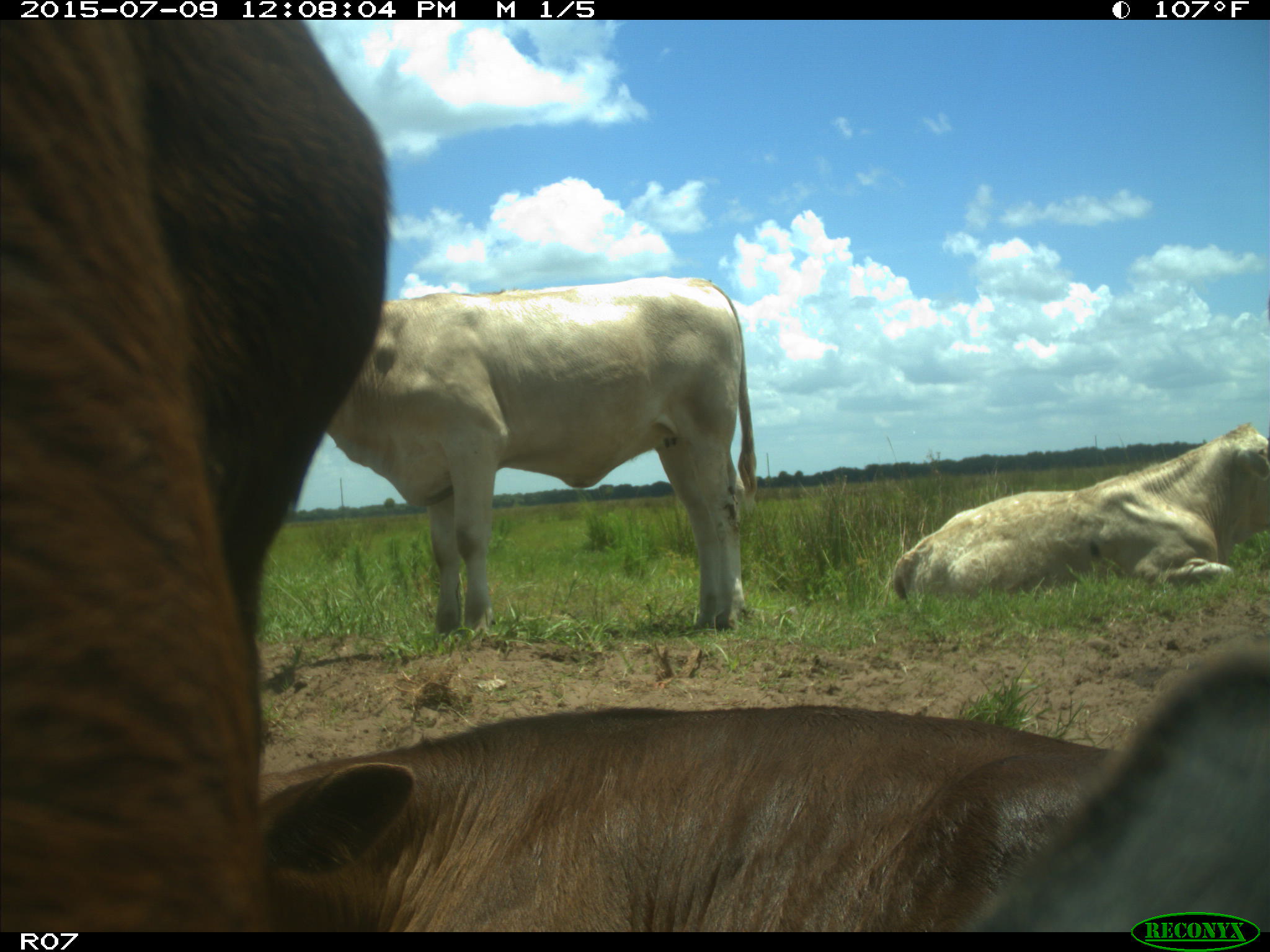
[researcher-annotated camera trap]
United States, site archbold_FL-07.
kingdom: Animalia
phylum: Chordata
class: Mammalia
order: Artiodactyla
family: Bovidae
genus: Bos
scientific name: Bos taurus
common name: domestic cow